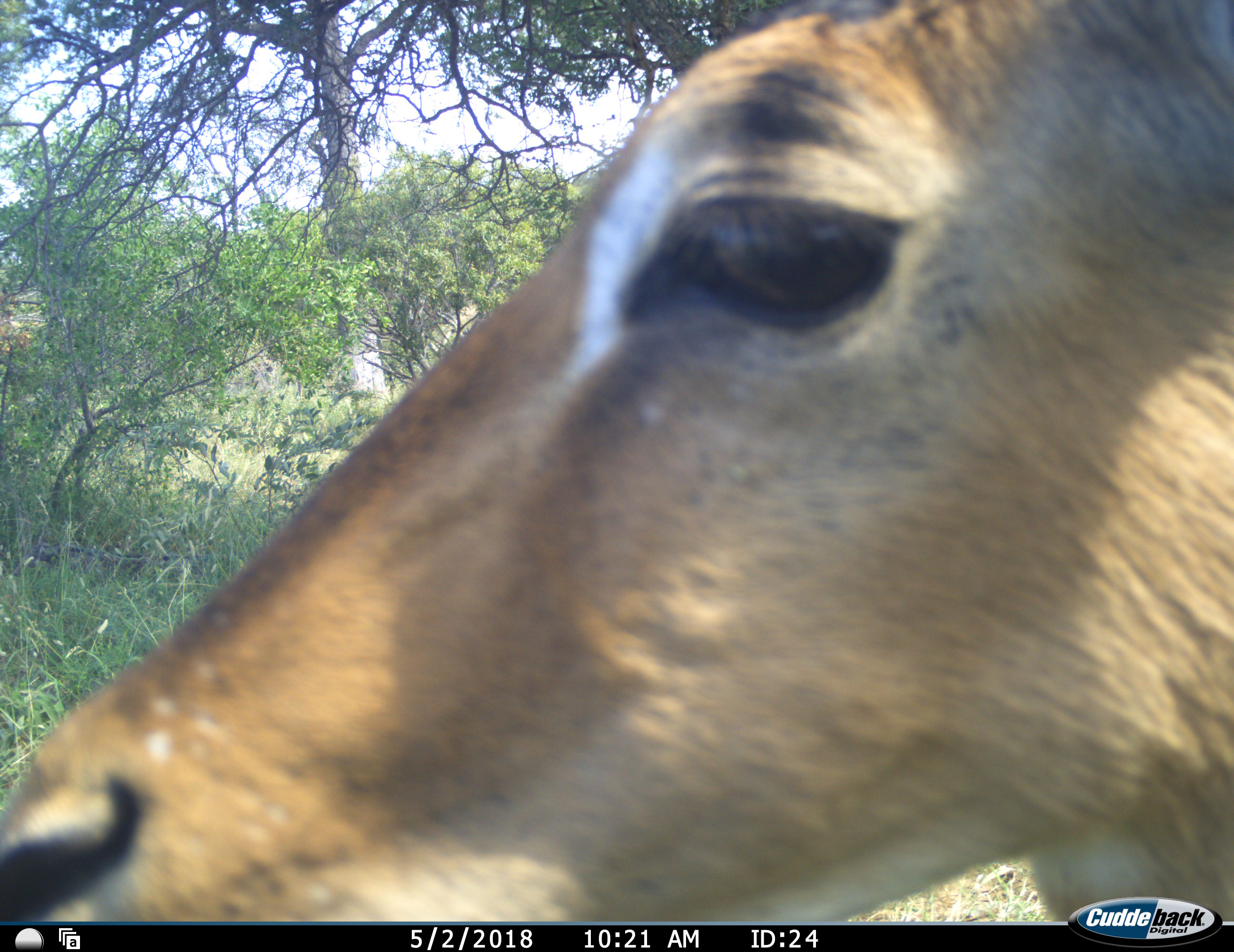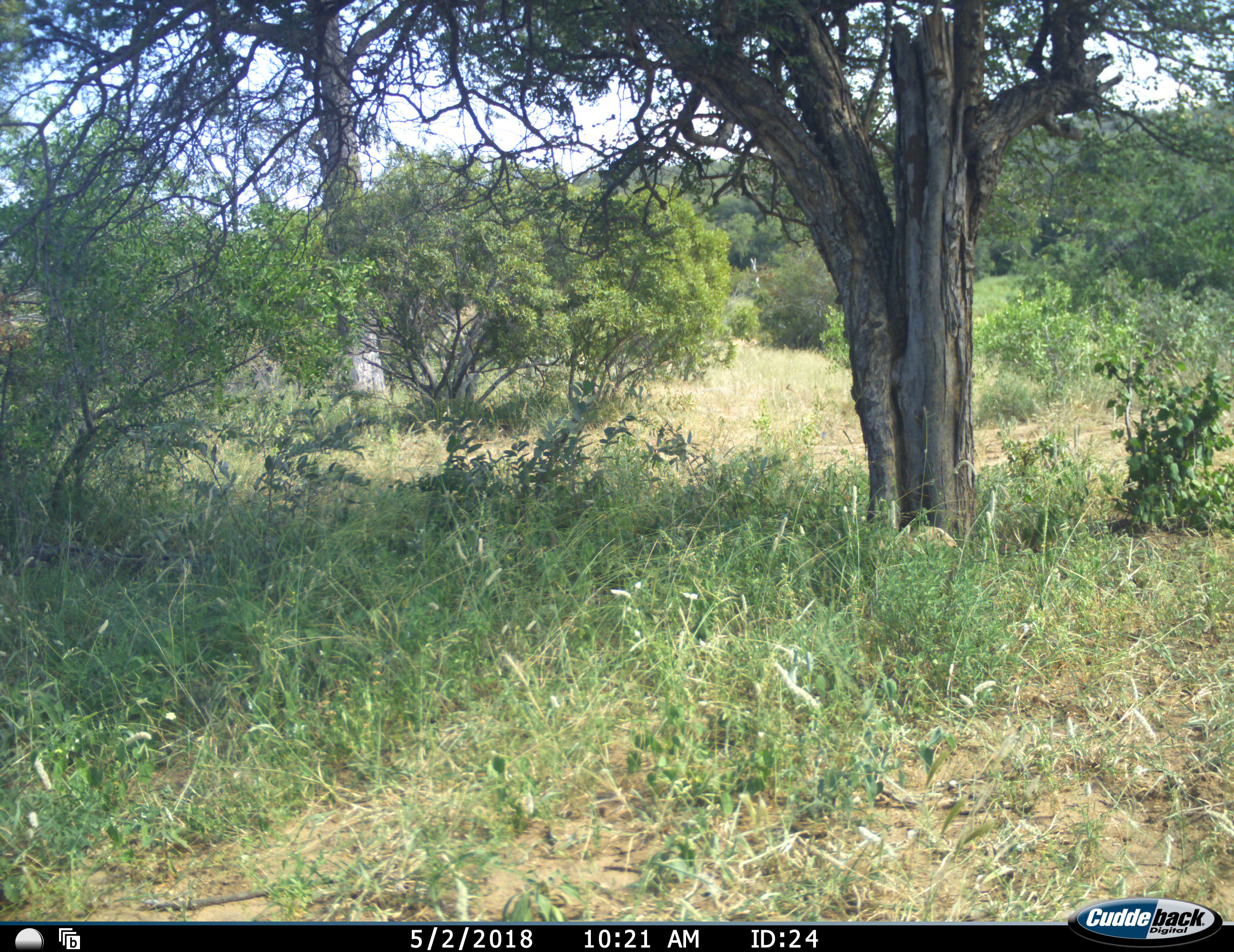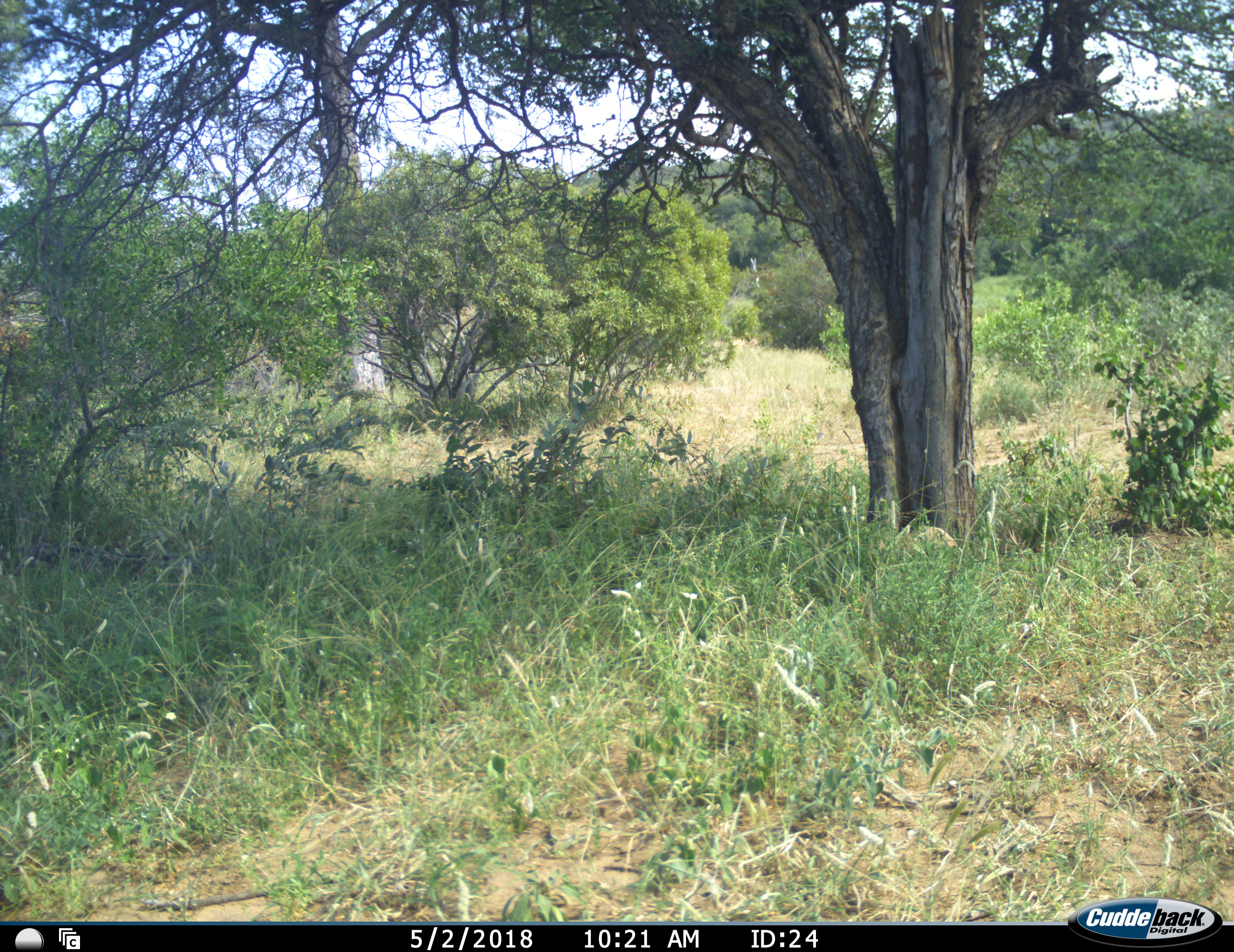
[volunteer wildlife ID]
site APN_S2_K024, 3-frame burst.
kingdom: Animalia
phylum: Chordata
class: Mammalia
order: Artiodactyla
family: Bovidae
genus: Aepyceros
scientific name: Aepyceros melampus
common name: impala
Impala (Aepyceros melampus), count 1. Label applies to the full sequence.